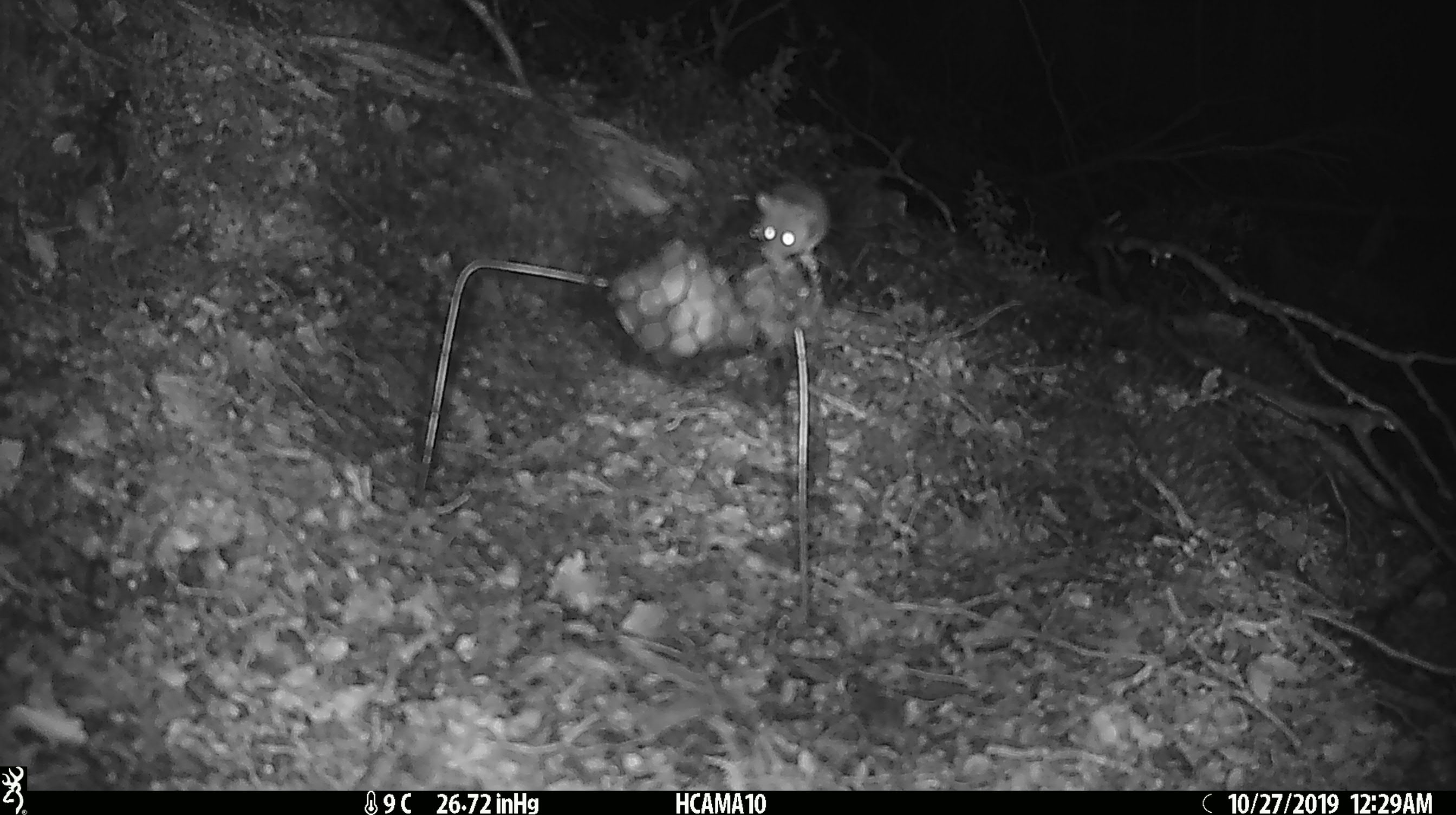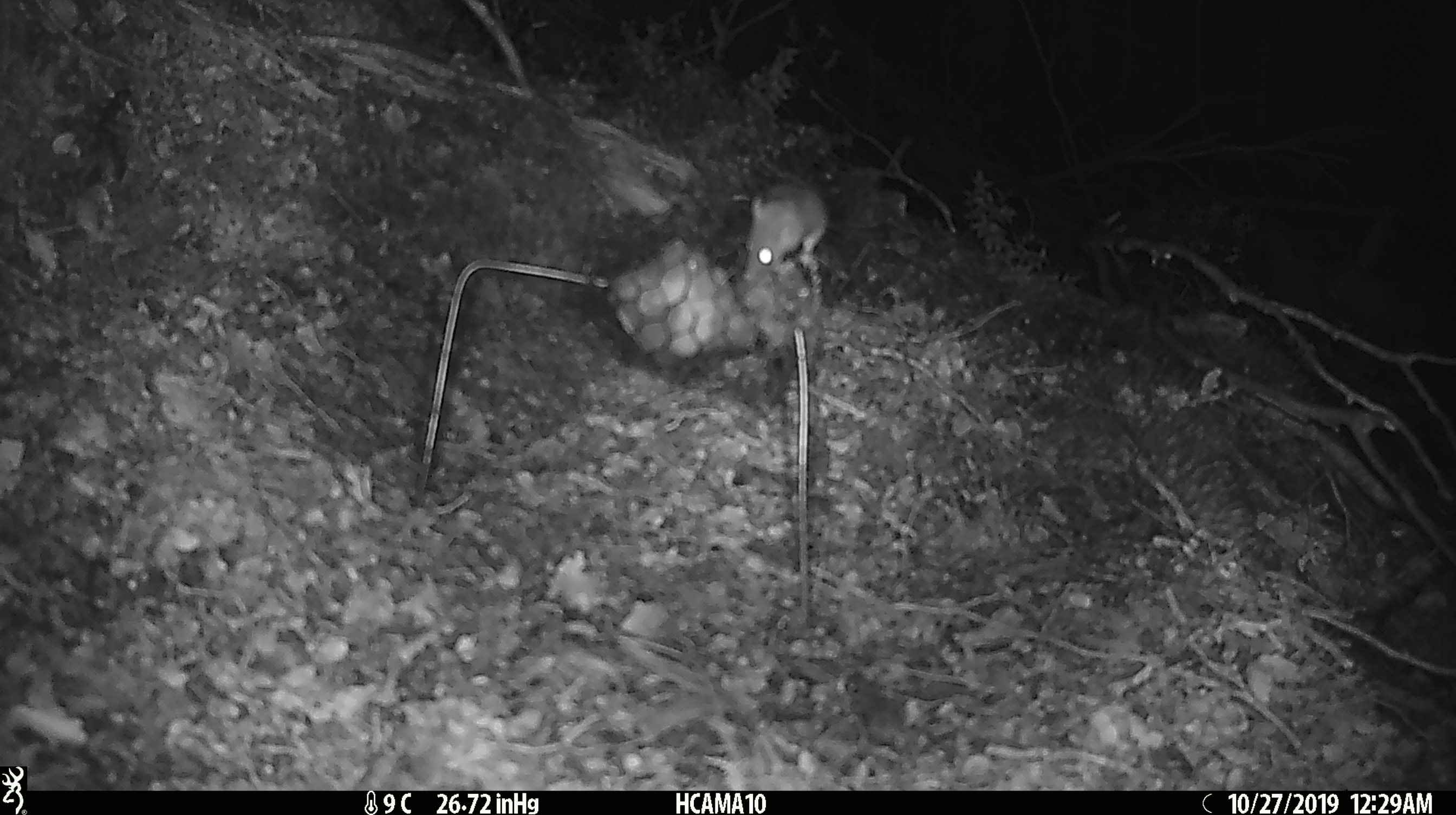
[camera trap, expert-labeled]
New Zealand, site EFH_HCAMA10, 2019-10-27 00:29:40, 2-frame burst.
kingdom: Animalia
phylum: Chordata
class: Mammalia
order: Rodentia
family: Muridae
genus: Mus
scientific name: Mus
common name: mouse